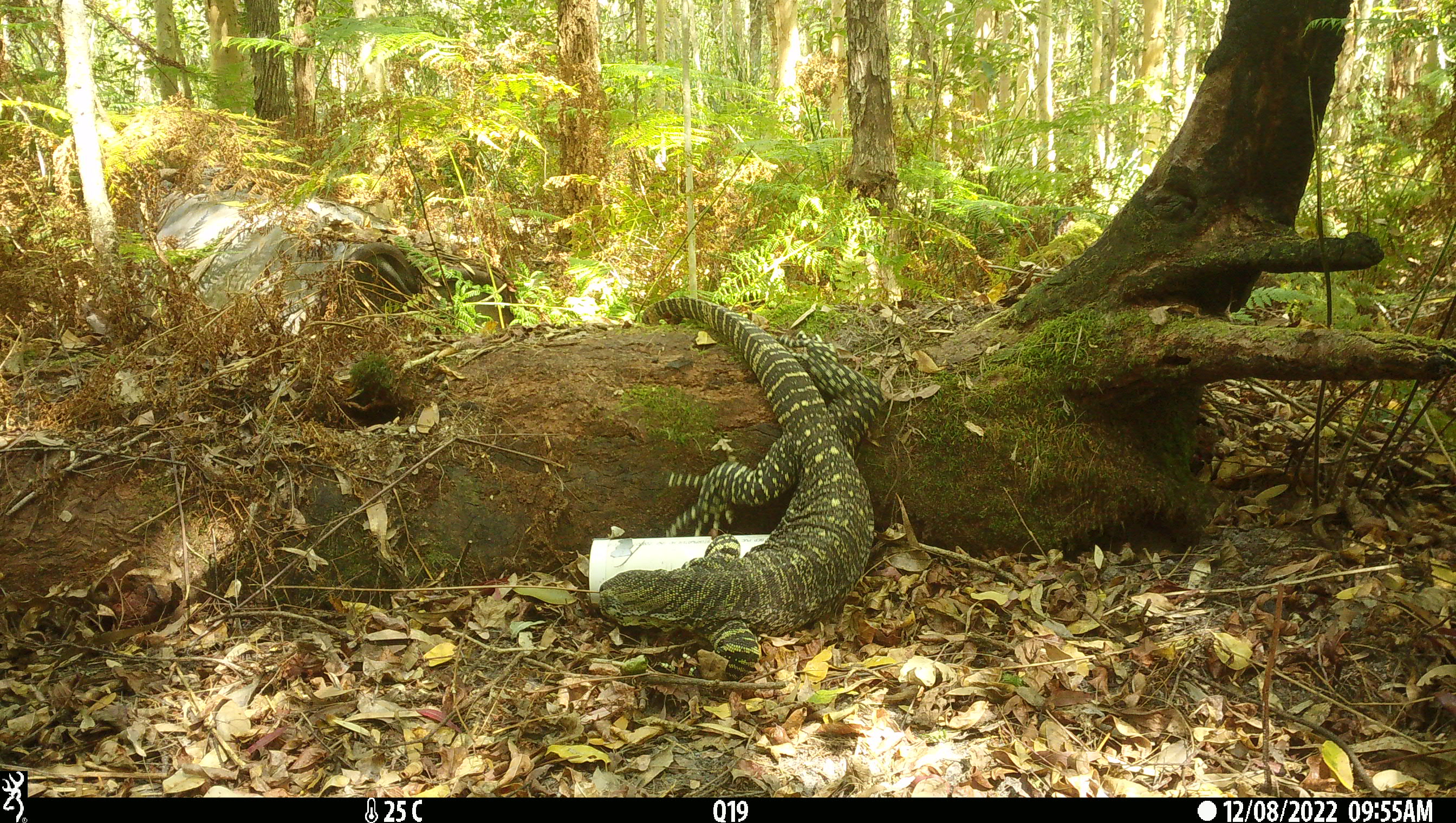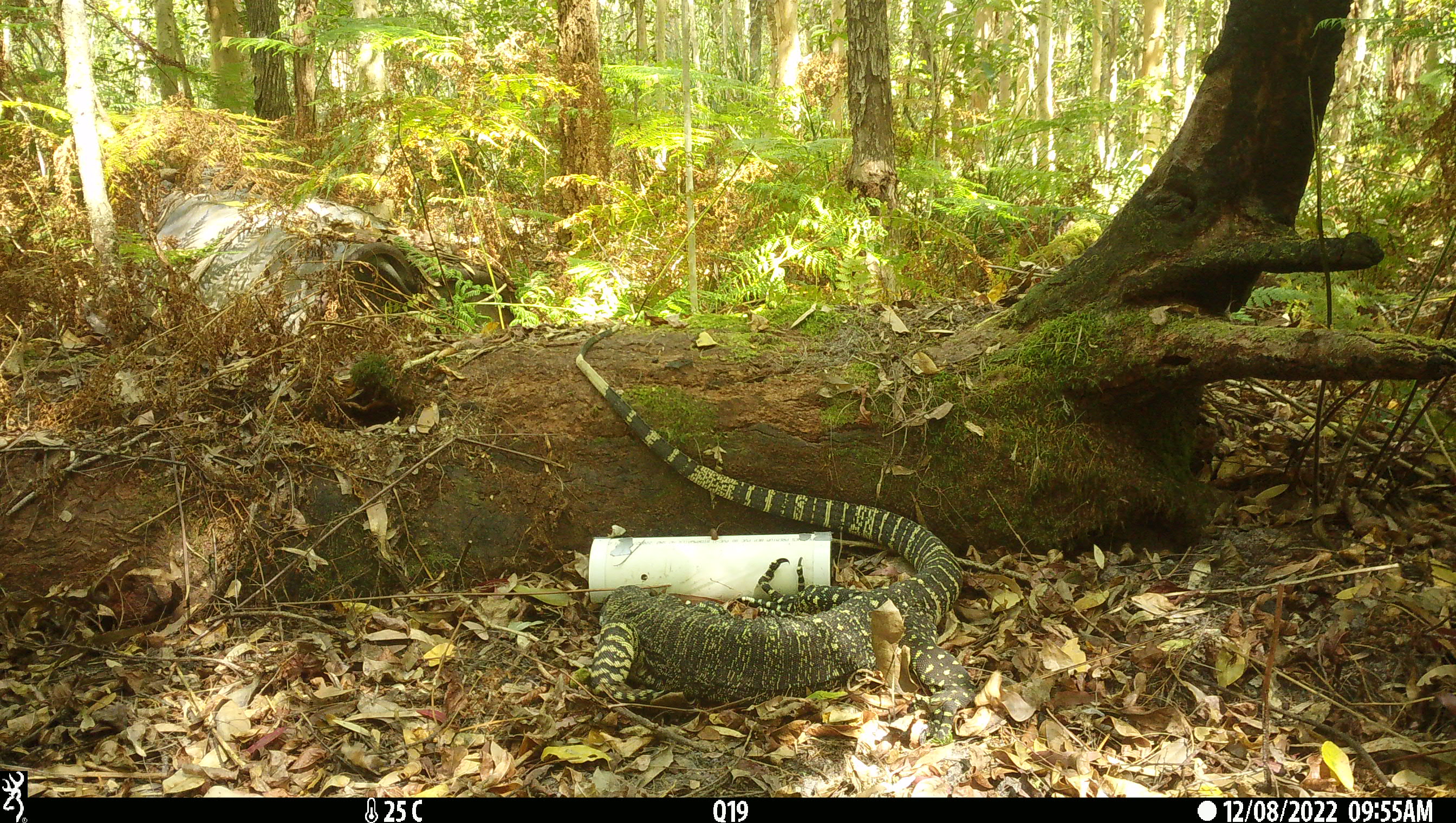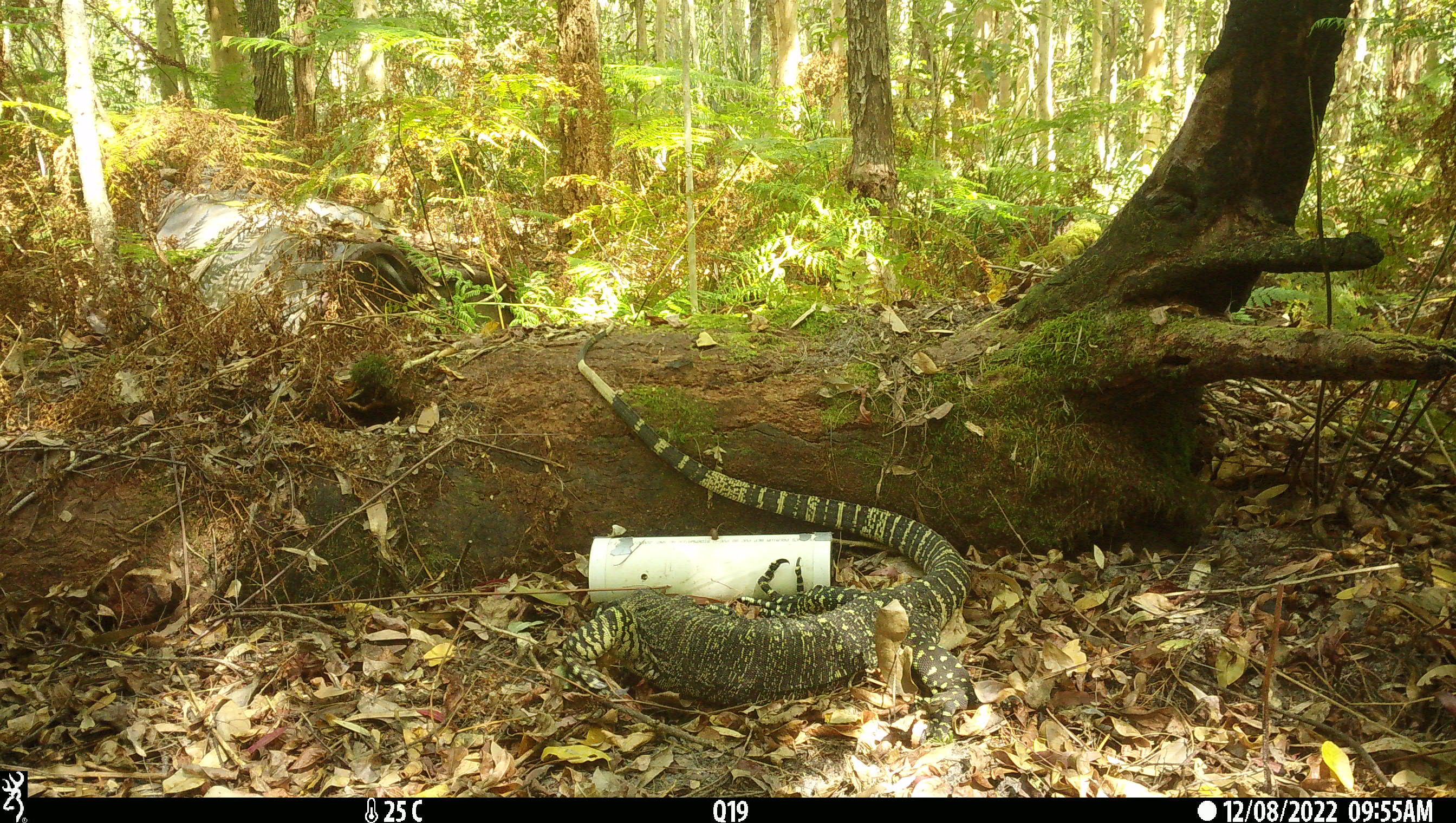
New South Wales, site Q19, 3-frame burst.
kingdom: Animalia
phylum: Chordata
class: Reptilia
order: Squamata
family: Varanidae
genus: Varanus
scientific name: Varanus varius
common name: lace monitor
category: goanna